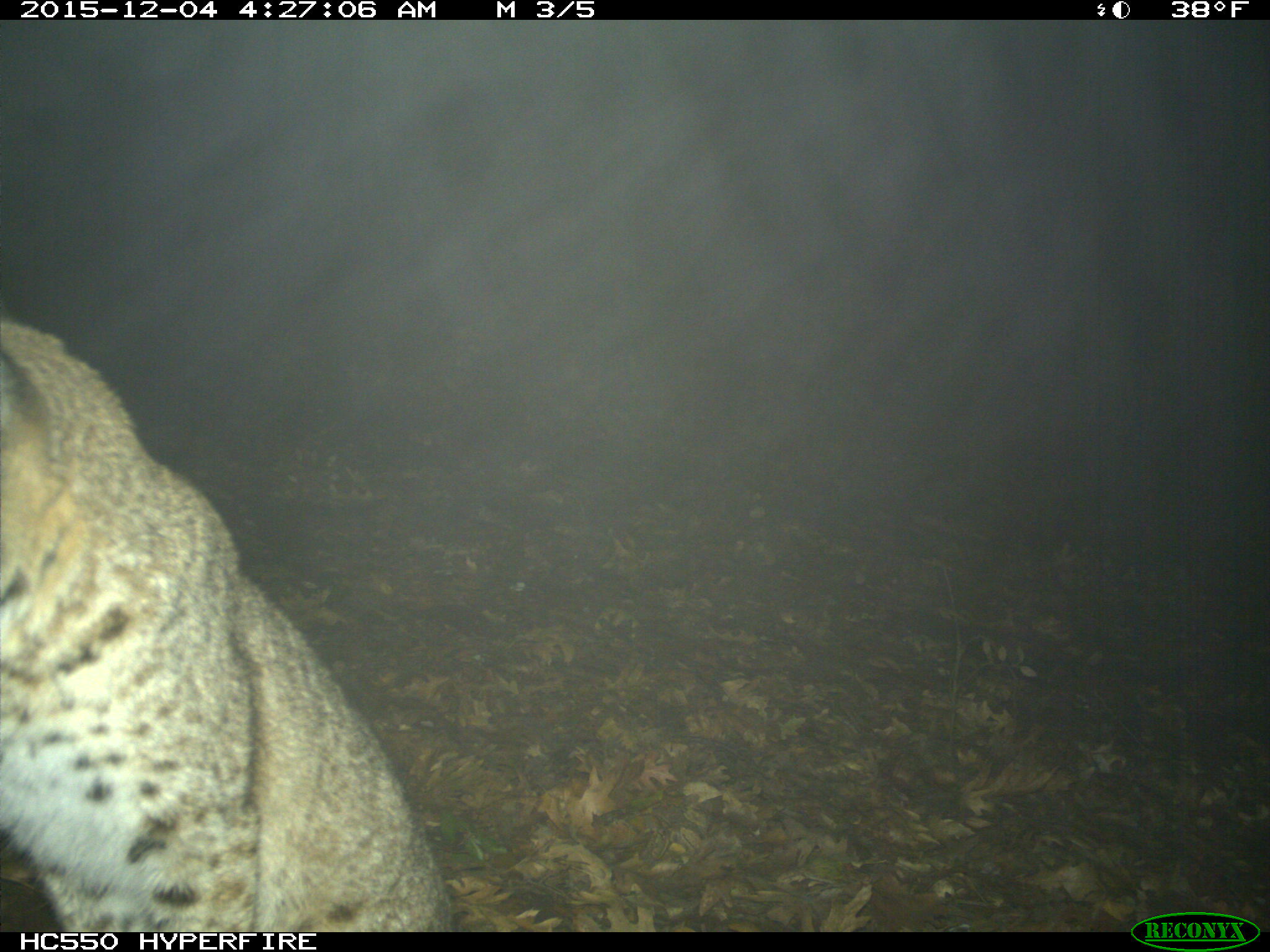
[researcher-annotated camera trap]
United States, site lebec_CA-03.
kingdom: Animalia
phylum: Chordata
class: Mammalia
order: Carnivora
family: Felidae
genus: Lynx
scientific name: Lynx rufus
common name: bobcat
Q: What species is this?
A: Lynx rufus (bobcat).